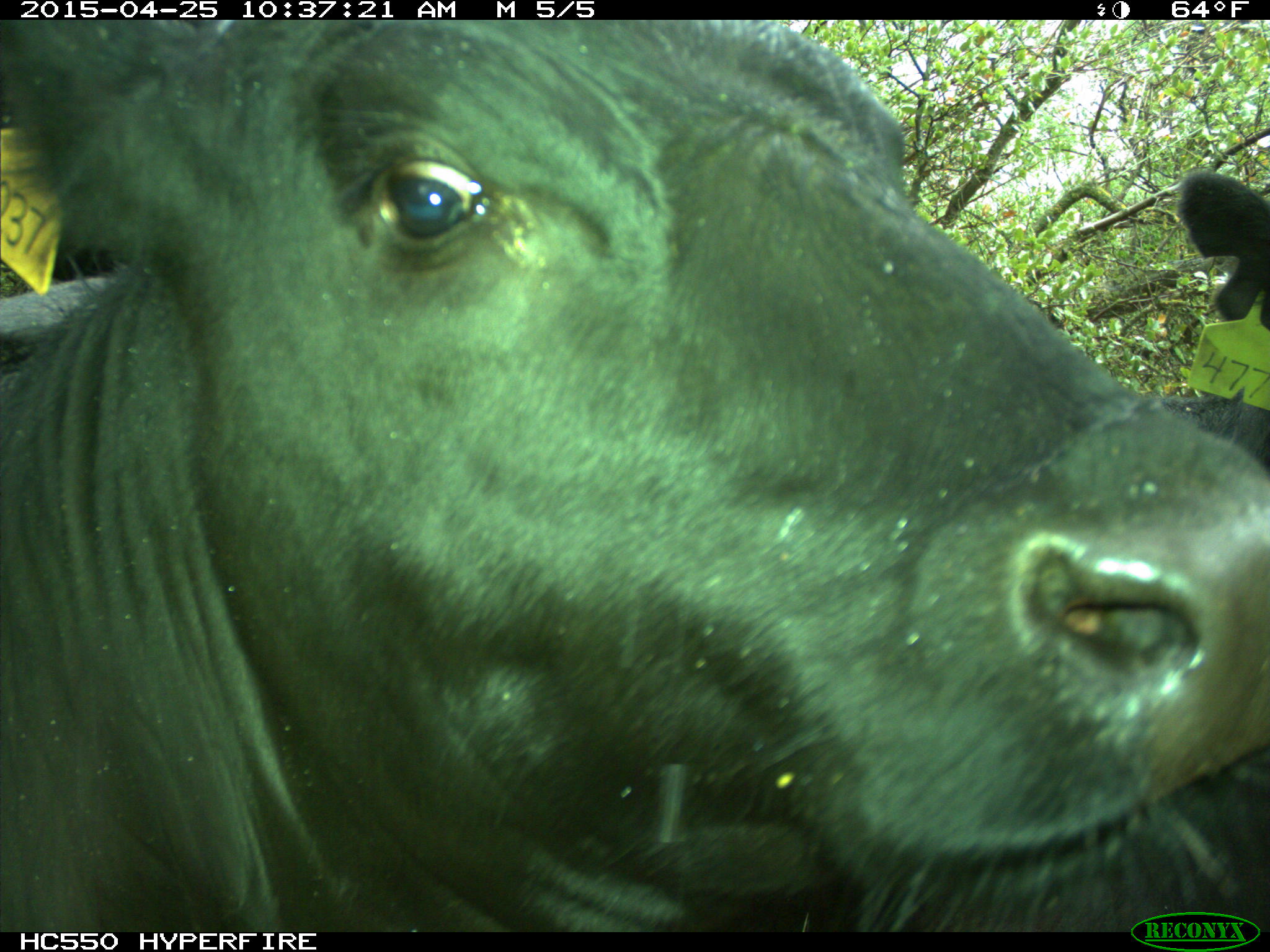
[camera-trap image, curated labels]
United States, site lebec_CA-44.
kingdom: Animalia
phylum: Chordata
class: Mammalia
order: Artiodactyla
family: Suidae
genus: Sus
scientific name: Sus scrofa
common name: wild boar